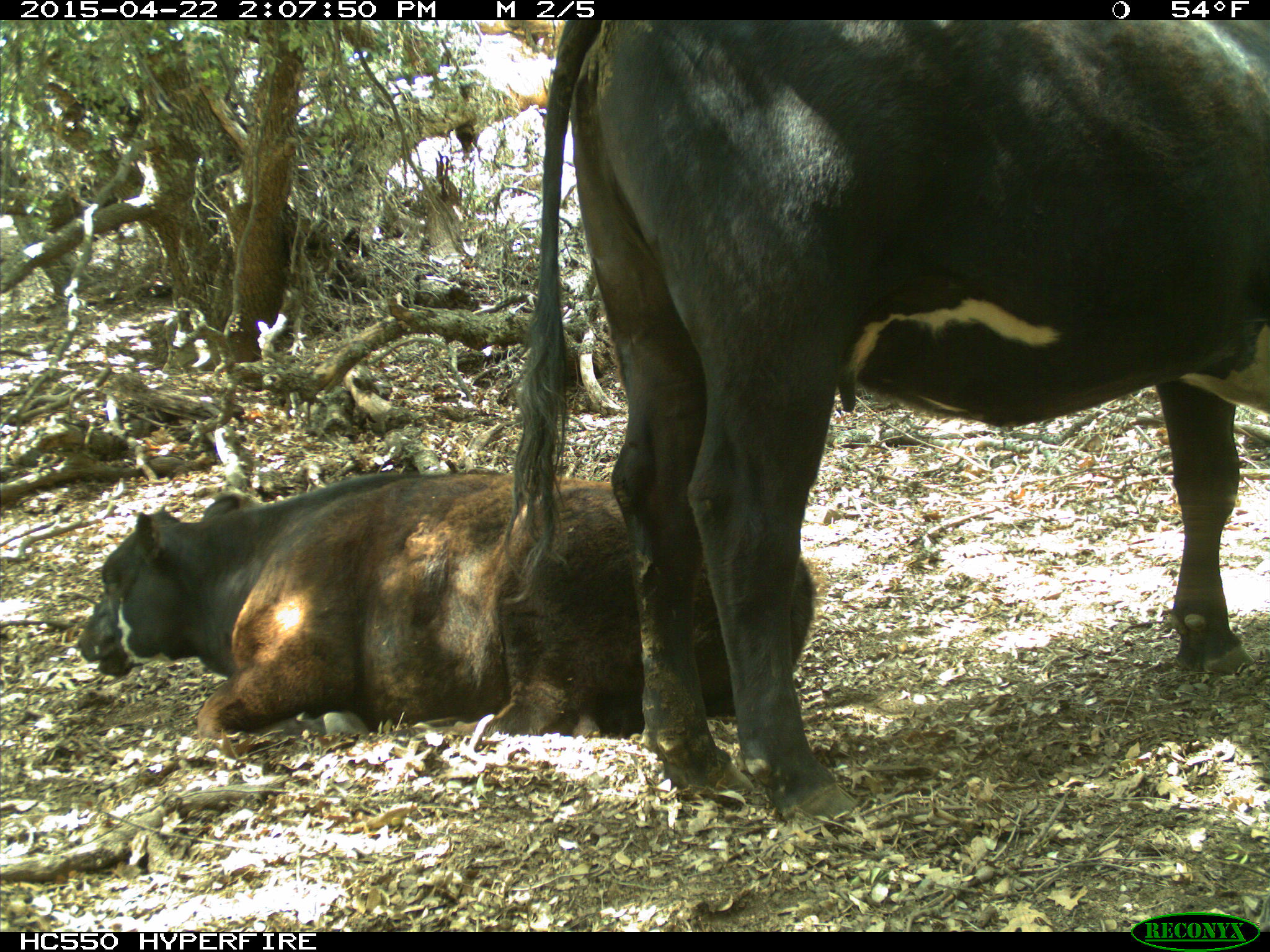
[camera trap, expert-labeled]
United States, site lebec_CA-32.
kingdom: Animalia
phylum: Chordata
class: Mammalia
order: Artiodactyla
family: Bovidae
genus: Bos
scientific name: Bos taurus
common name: domestic cow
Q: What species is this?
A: Bos taurus (domestic cow).